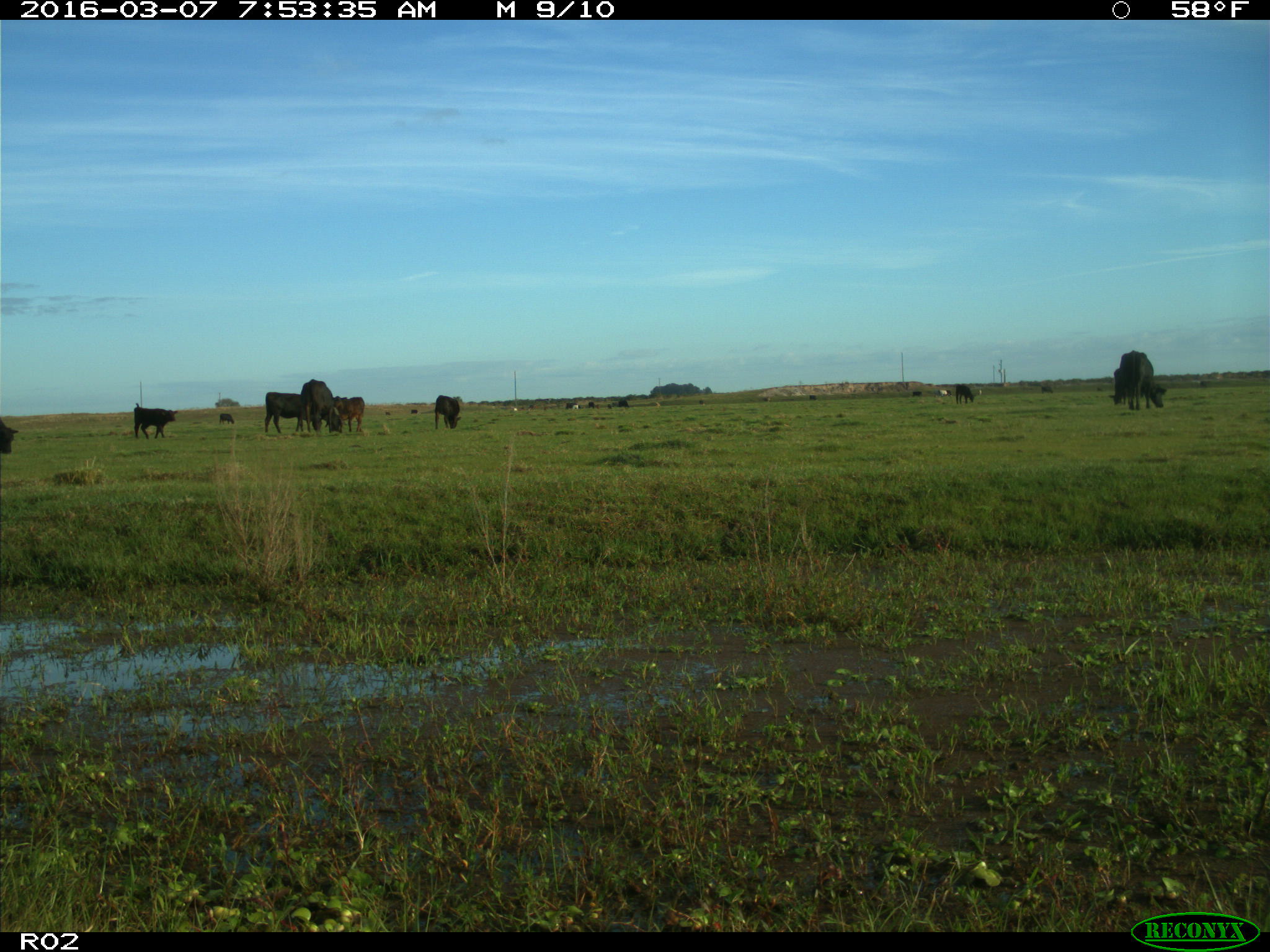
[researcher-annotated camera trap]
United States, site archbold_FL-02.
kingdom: Animalia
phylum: Chordata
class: Mammalia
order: Artiodactyla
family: Bovidae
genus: Bos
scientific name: Bos taurus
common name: domestic cow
Bos taurus (domestic cow).